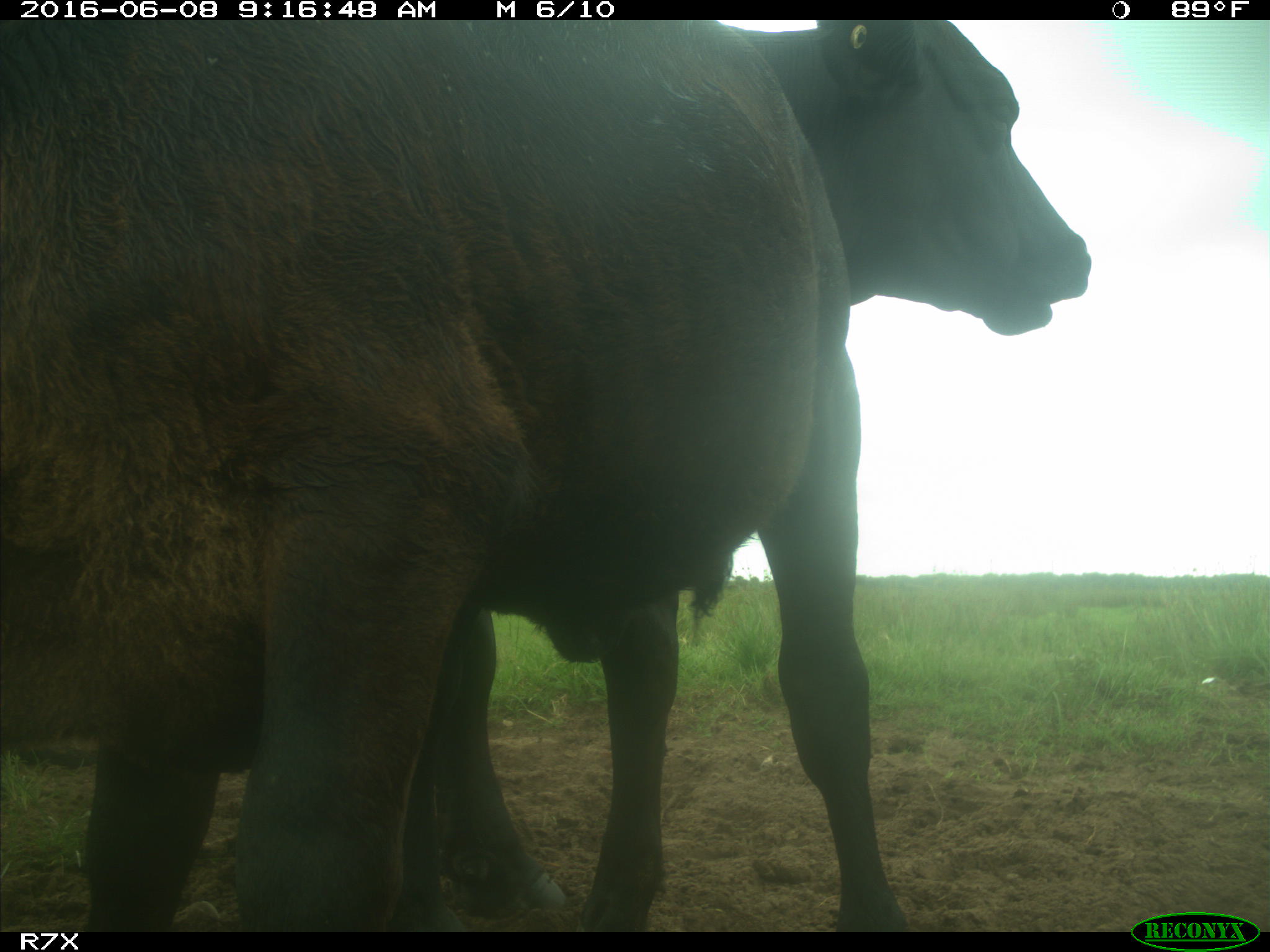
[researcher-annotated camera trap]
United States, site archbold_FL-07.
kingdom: Animalia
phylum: Chordata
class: Mammalia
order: Artiodactyla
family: Bovidae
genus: Bos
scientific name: Bos taurus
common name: domestic cow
Bos taurus (domestic cow).